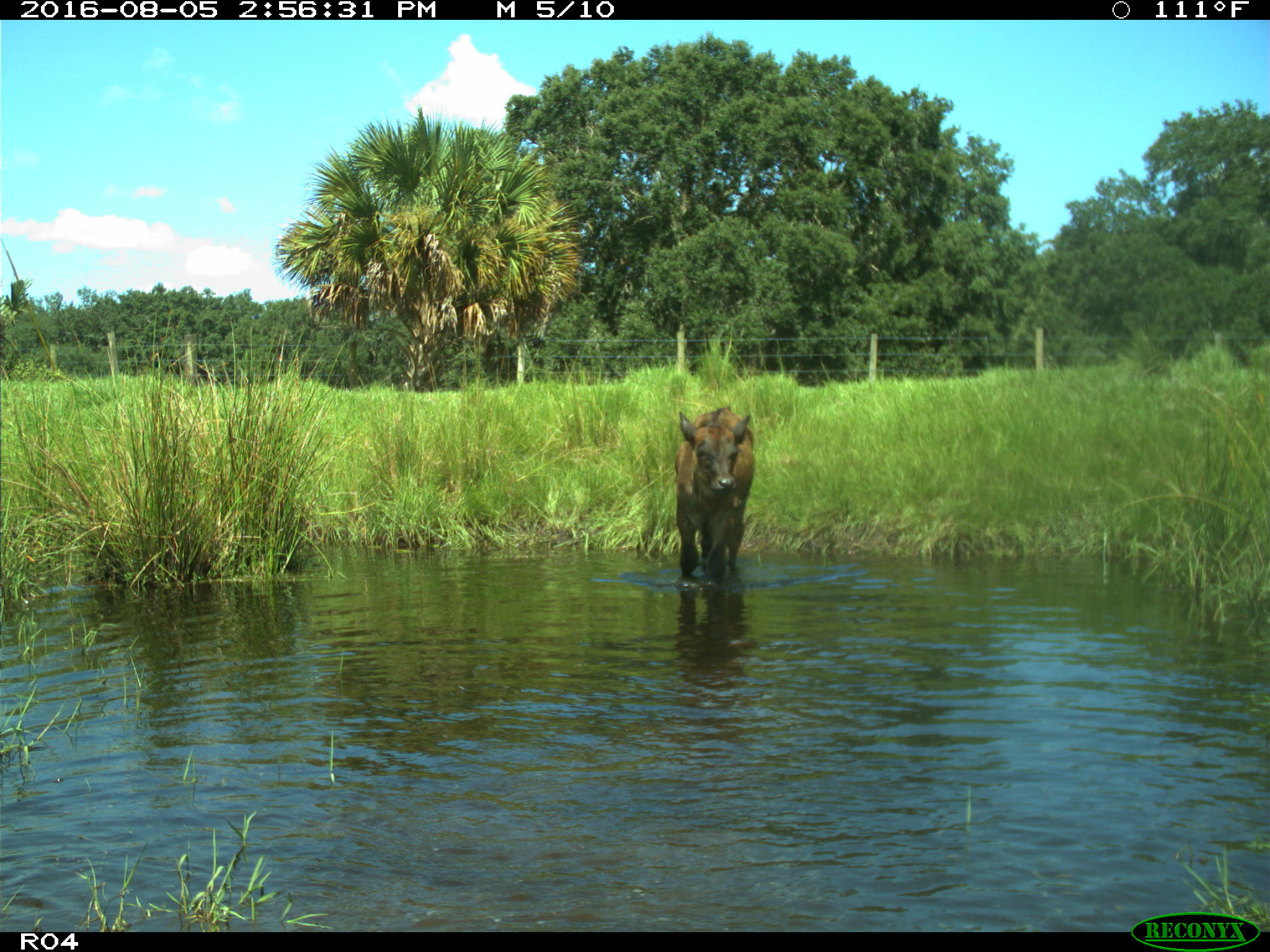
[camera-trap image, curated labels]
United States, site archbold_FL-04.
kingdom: Animalia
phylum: Chordata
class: Mammalia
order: Artiodactyla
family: Bovidae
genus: Bos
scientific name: Bos taurus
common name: domestic cow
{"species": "Bos taurus (domestic cow)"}